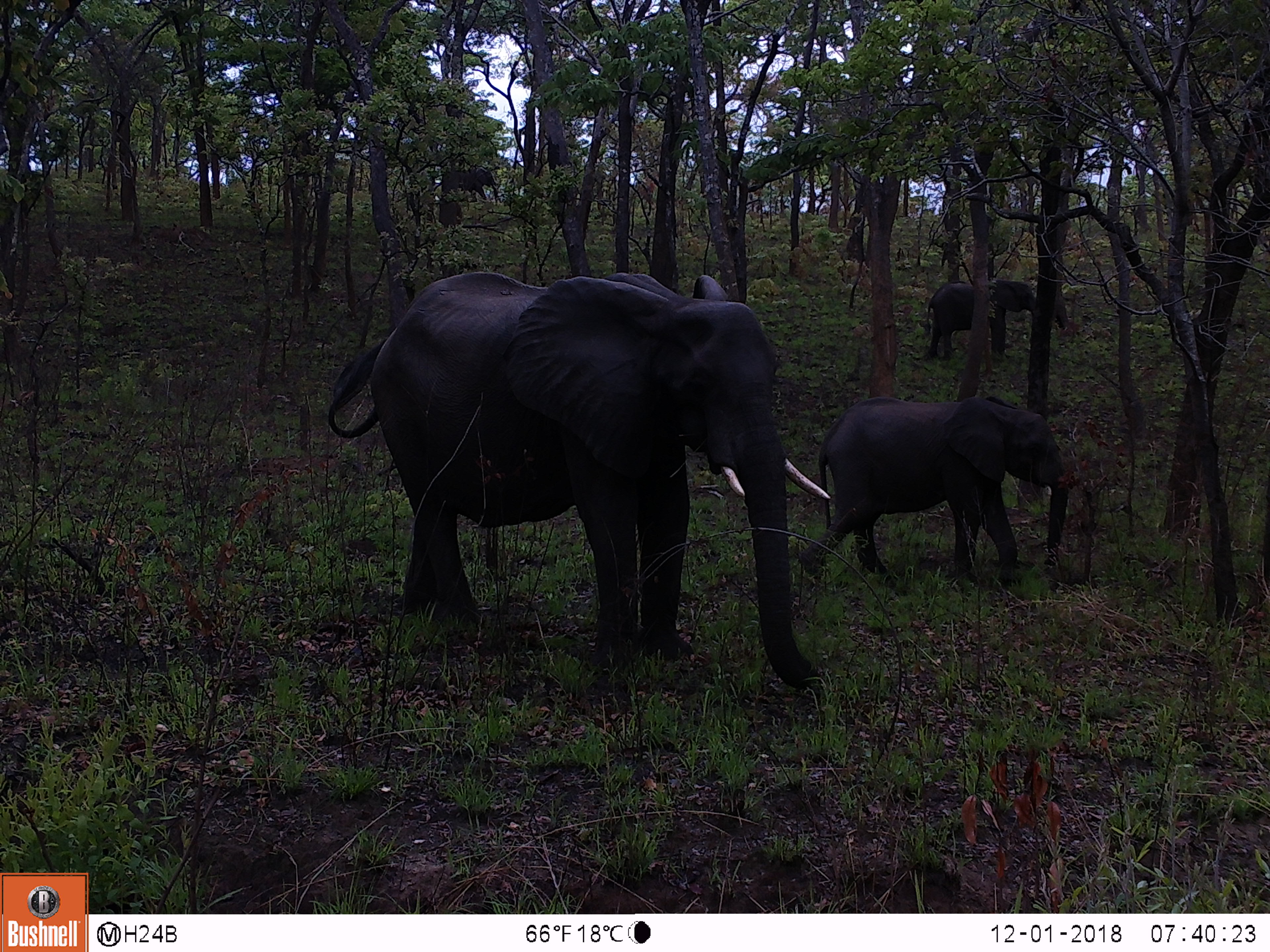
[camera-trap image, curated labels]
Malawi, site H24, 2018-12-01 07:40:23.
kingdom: Animalia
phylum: Chordata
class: Mammalia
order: Proboscidea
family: Elephantidae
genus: Loxodonta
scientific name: Loxodonta africana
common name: african savanna elephant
African savanna elephant (Loxodonta africana), count 4.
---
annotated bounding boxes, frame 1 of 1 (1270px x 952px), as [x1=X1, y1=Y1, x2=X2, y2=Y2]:
african savanna elephant: [x1=325, y1=269, x2=826, y2=693]; [x1=818, y1=387, x2=1071, y2=587]; [x1=917, y1=276, x2=1040, y2=367]; [x1=433, y1=166, x2=501, y2=203]